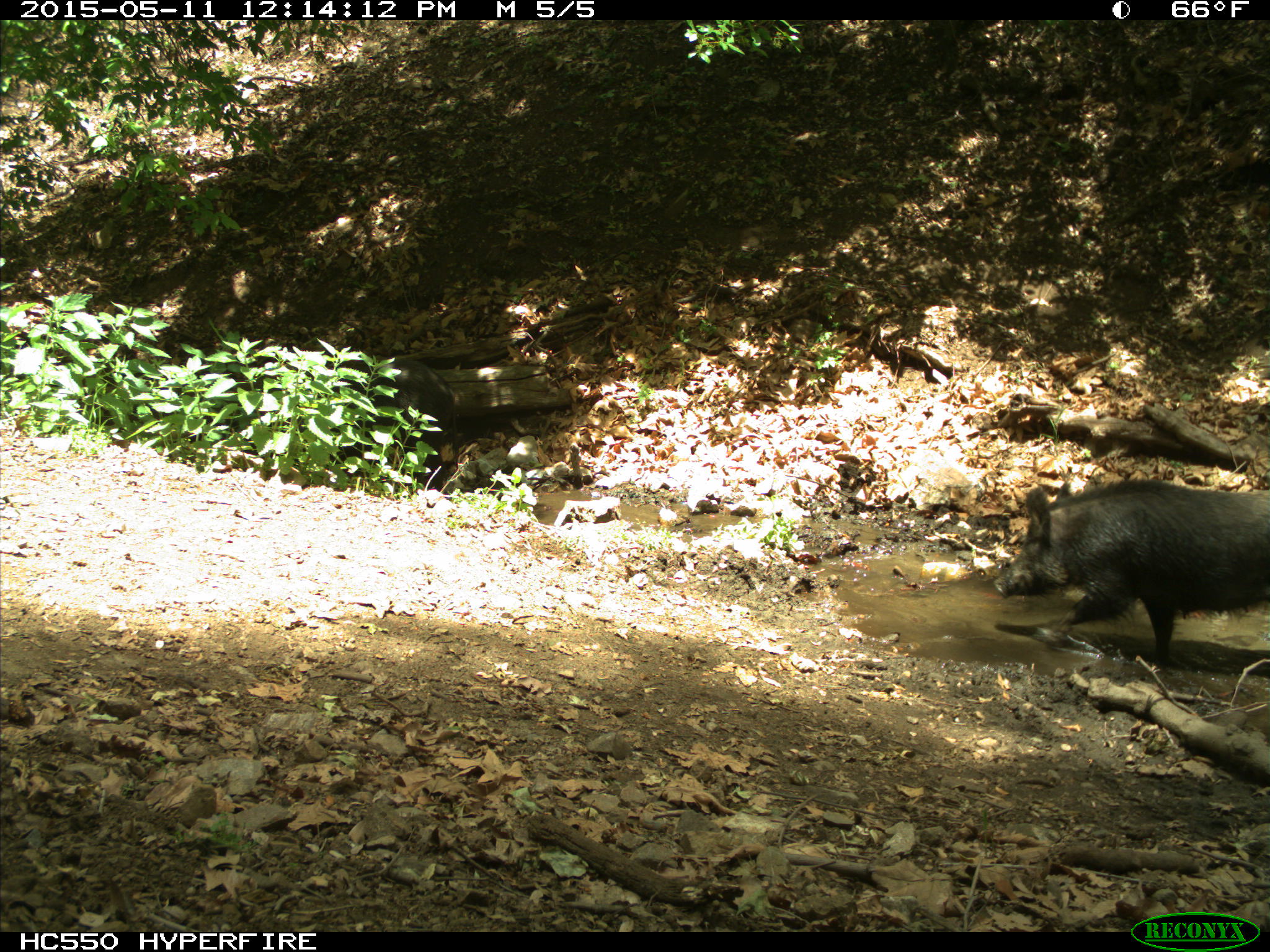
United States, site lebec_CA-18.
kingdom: Animalia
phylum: Chordata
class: Mammalia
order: Artiodactyla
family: Suidae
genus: Sus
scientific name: Sus scrofa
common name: wild boar